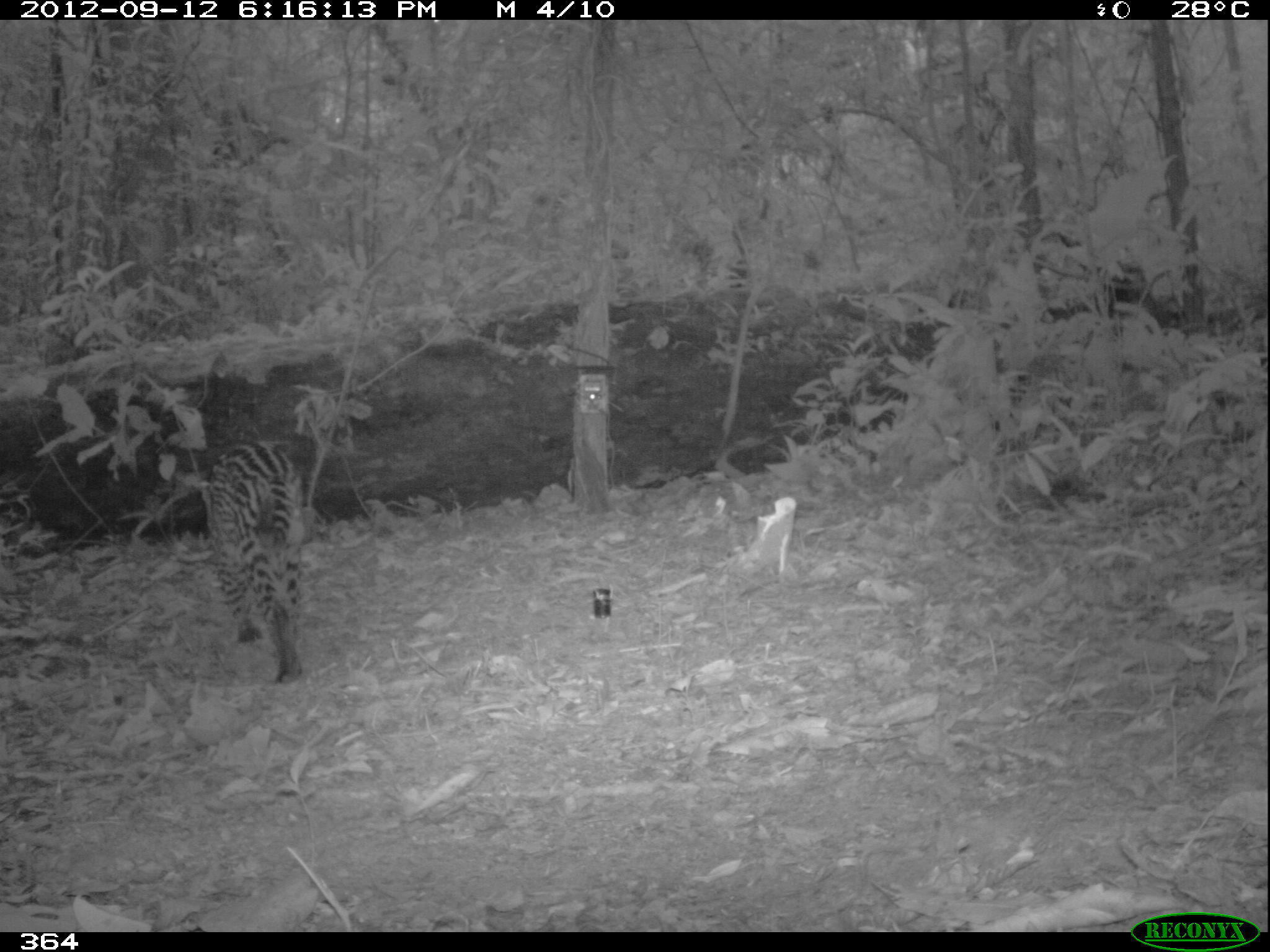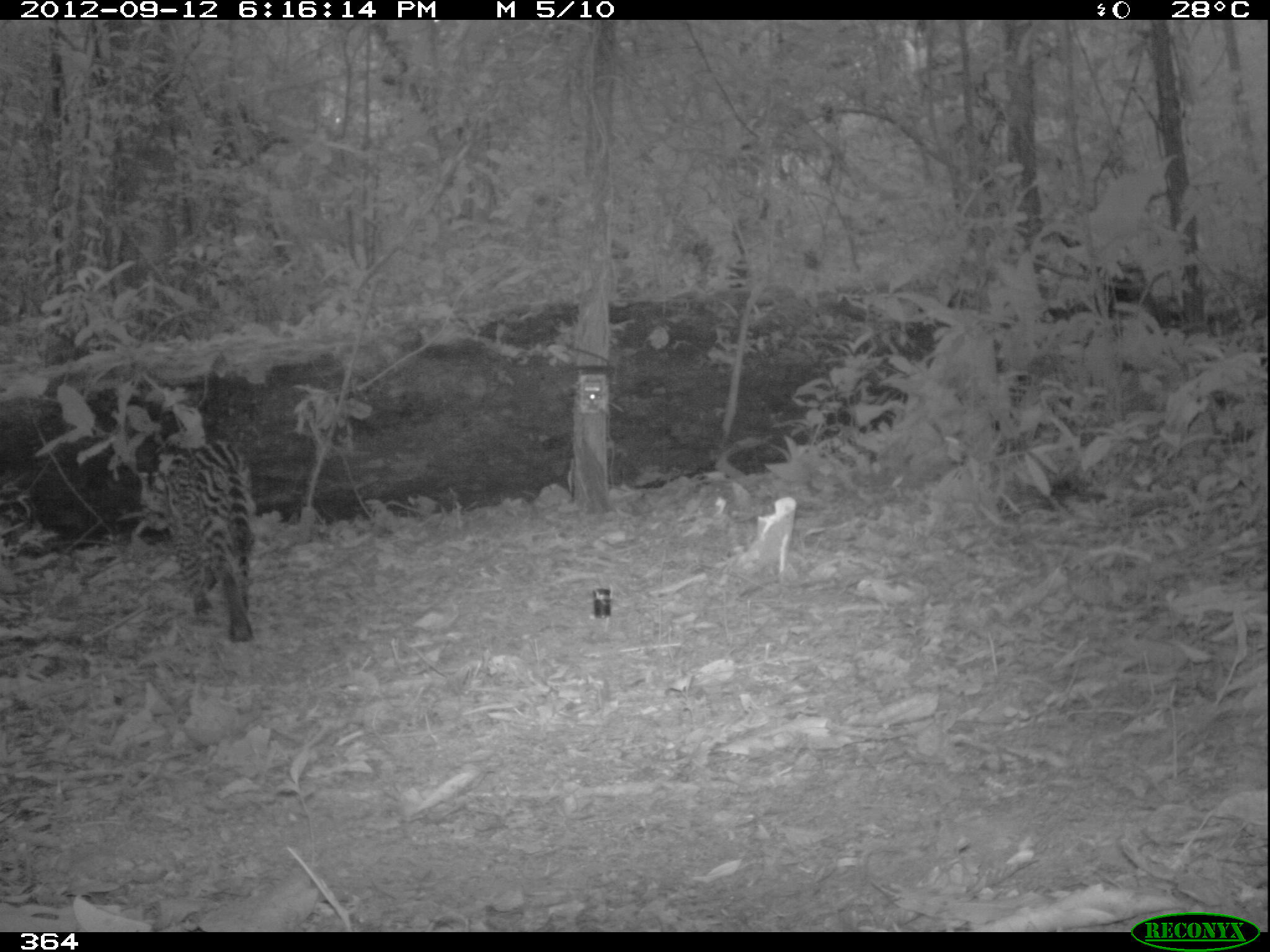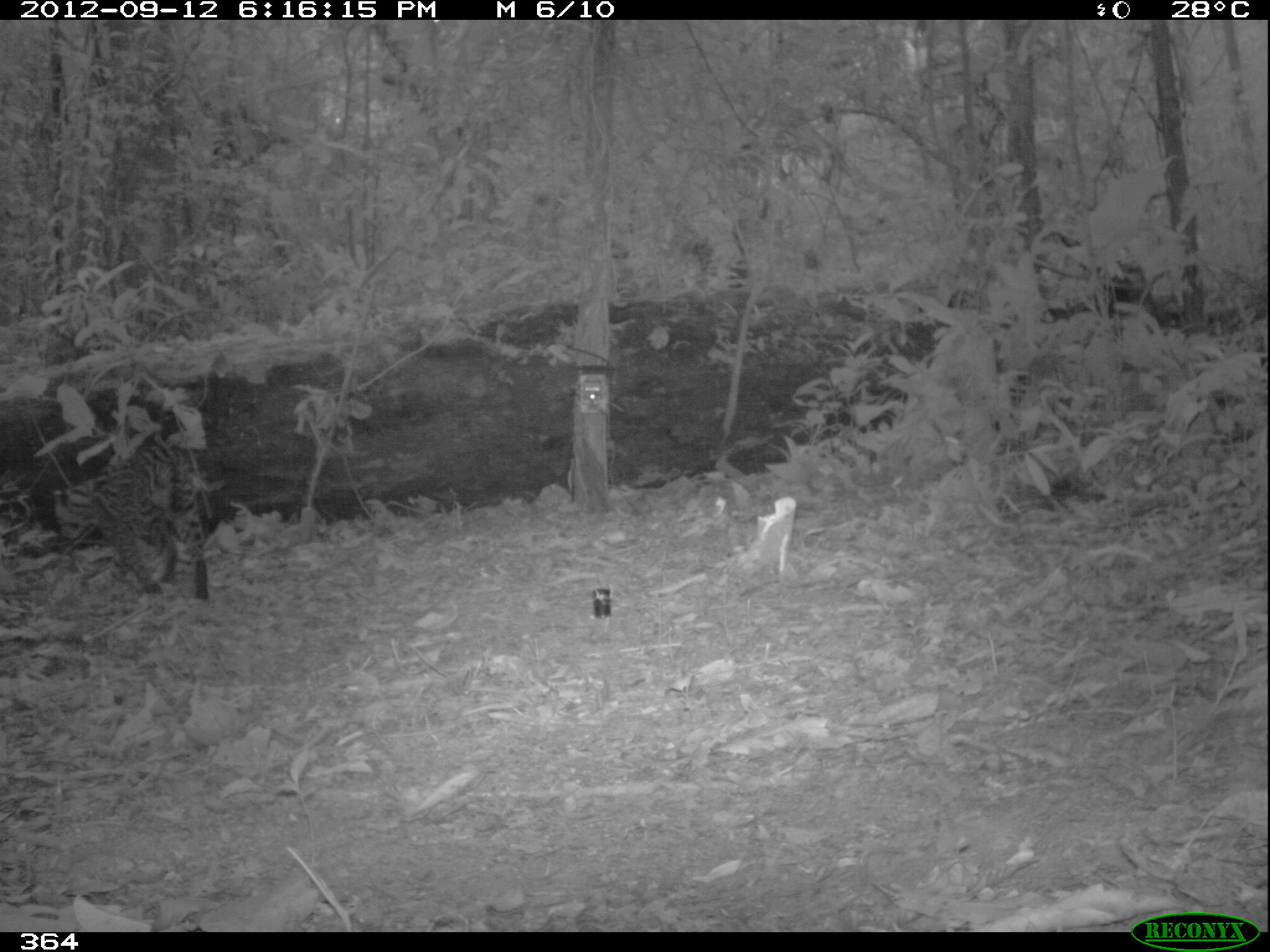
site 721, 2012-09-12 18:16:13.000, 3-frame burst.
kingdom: Animalia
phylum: Chordata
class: Mammalia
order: Carnivora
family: Felidae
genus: Leopardus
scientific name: Leopardus pardalis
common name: ocelot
Leopardus pardalis (ocelot).